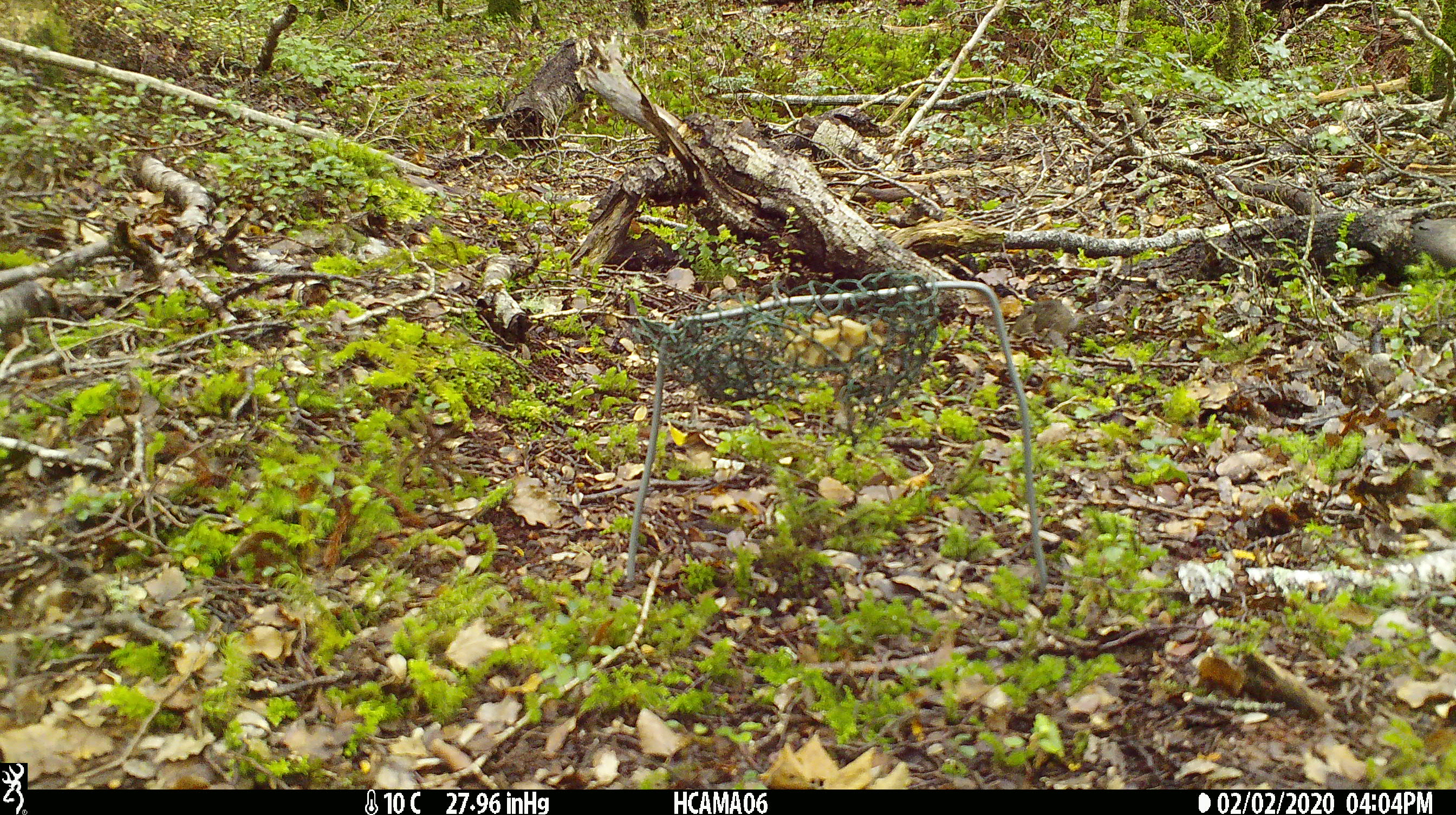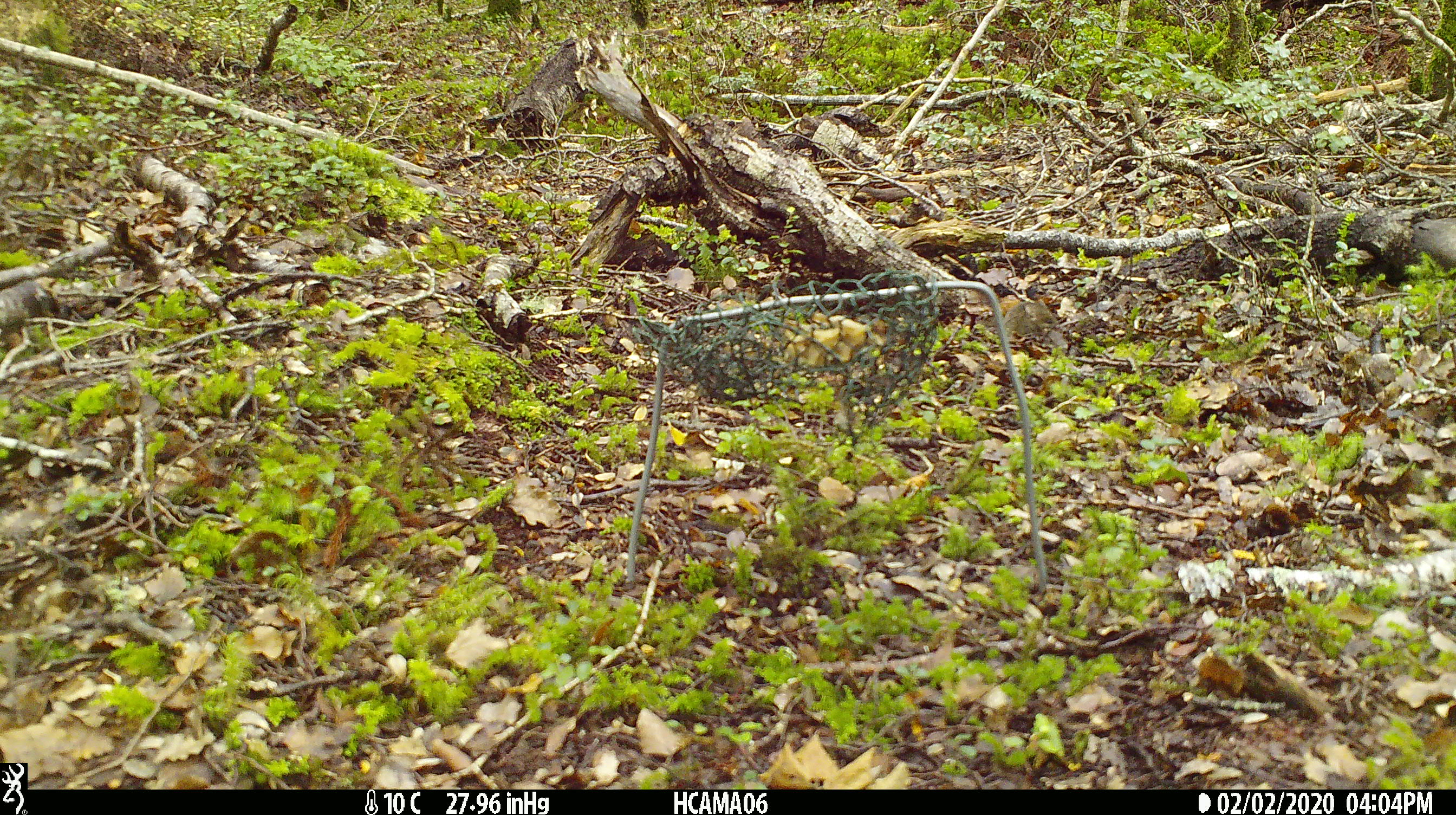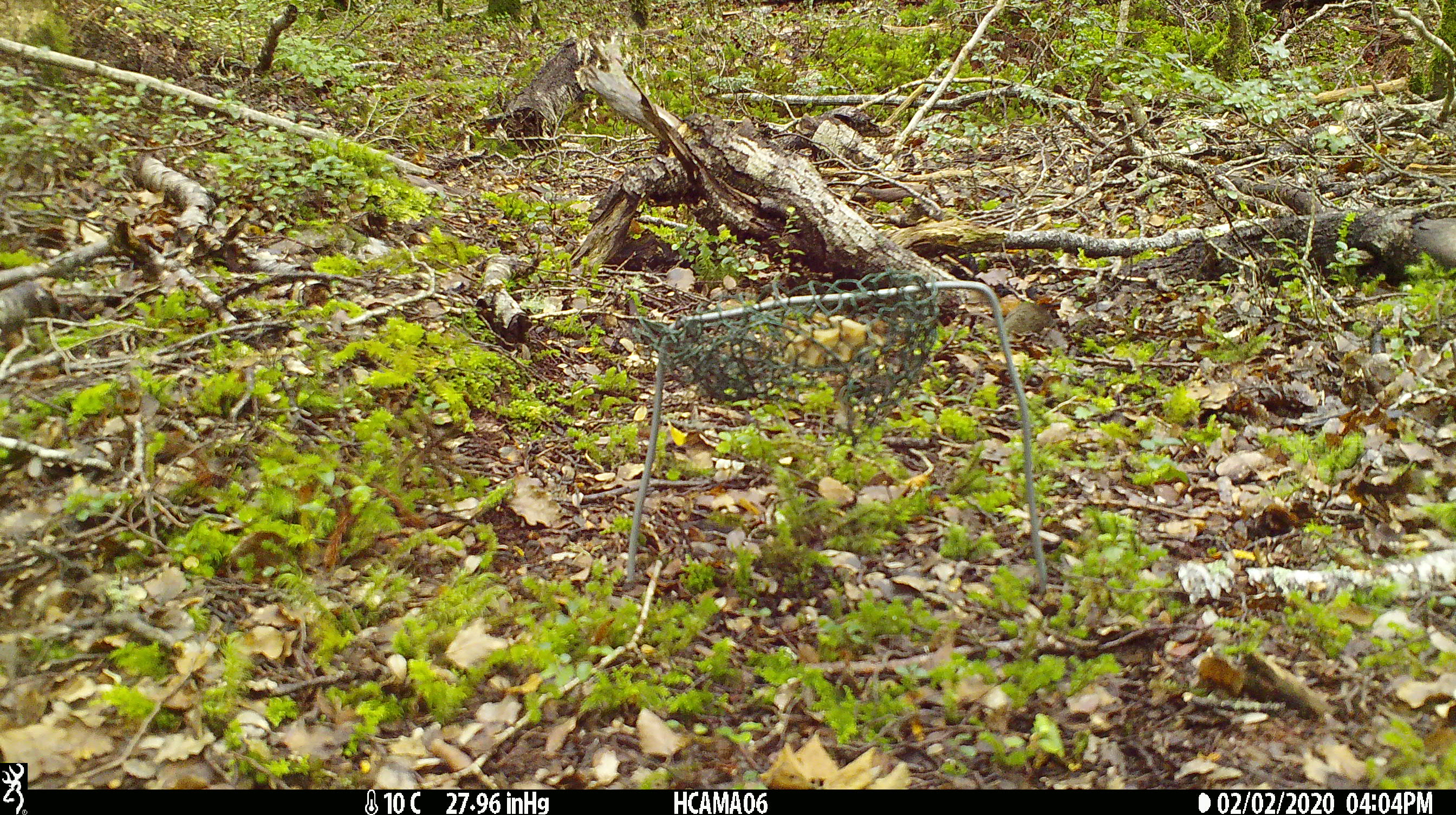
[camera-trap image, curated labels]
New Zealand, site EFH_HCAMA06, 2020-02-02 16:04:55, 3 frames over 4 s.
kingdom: Animalia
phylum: Chordata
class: Mammalia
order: Rodentia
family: Muridae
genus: Mus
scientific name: Mus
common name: mouse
Mouse (Mus).